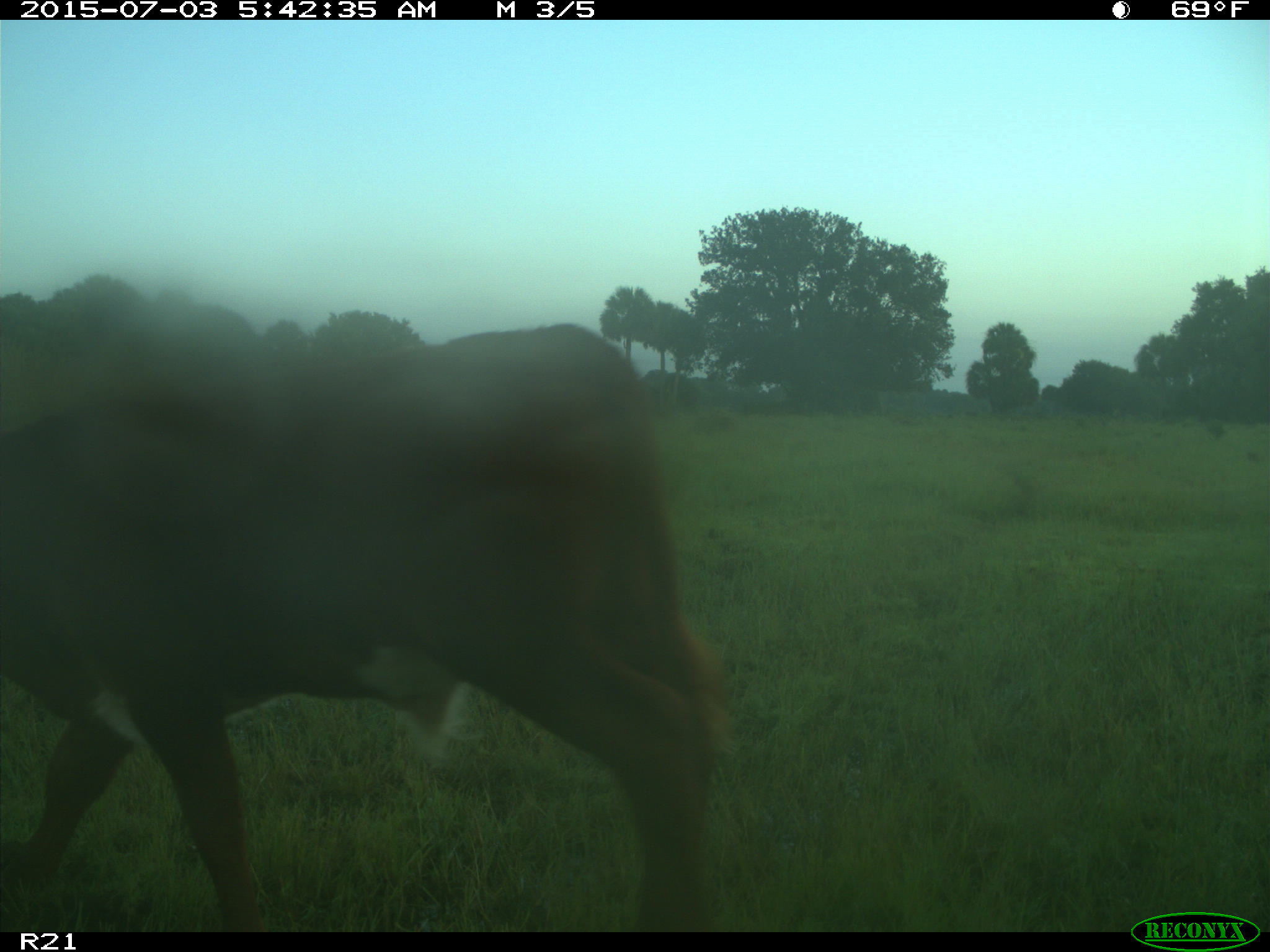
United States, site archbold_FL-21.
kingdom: Animalia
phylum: Chordata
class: Mammalia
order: Artiodactyla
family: Bovidae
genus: Bos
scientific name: Bos taurus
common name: domestic cow